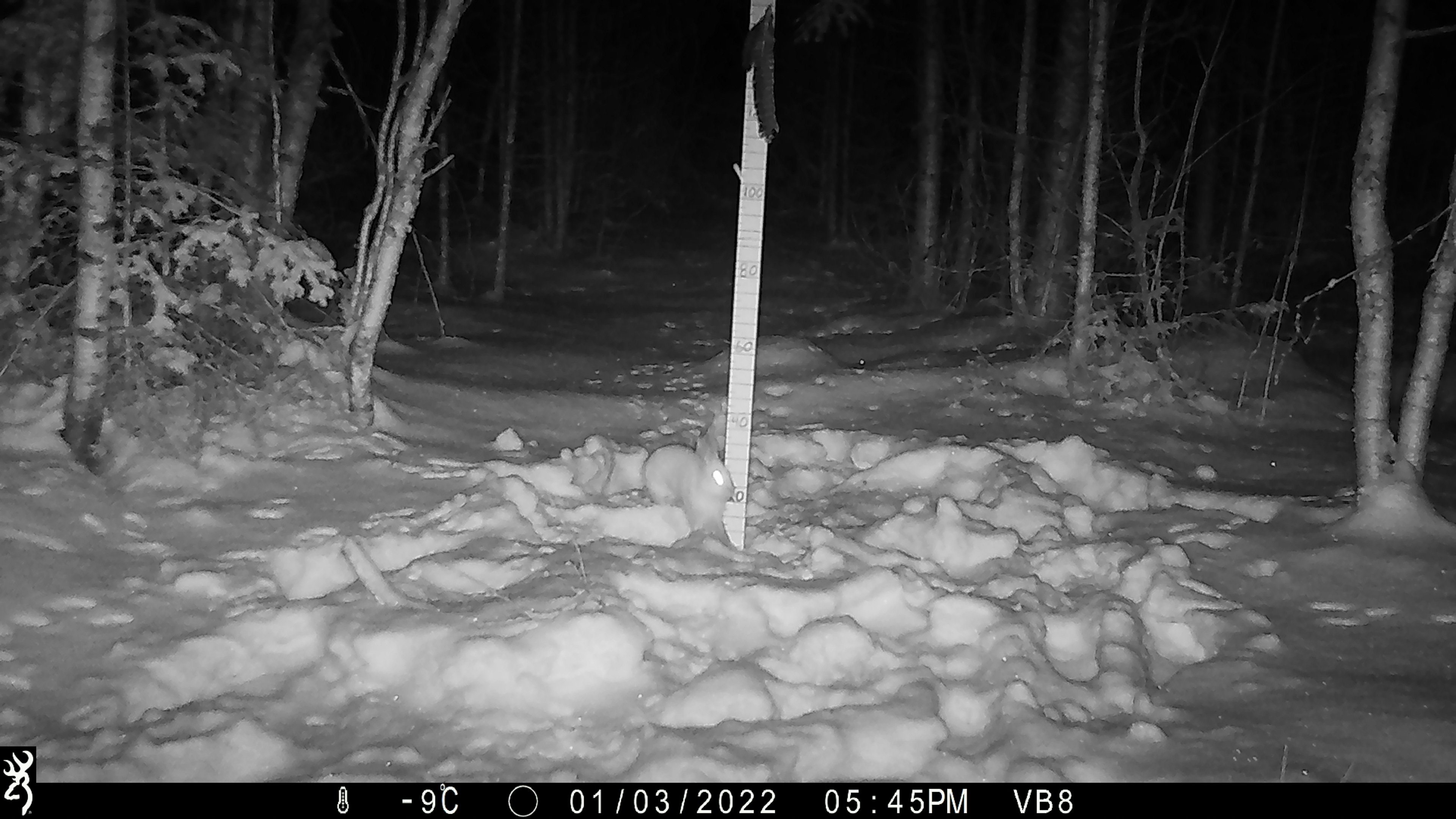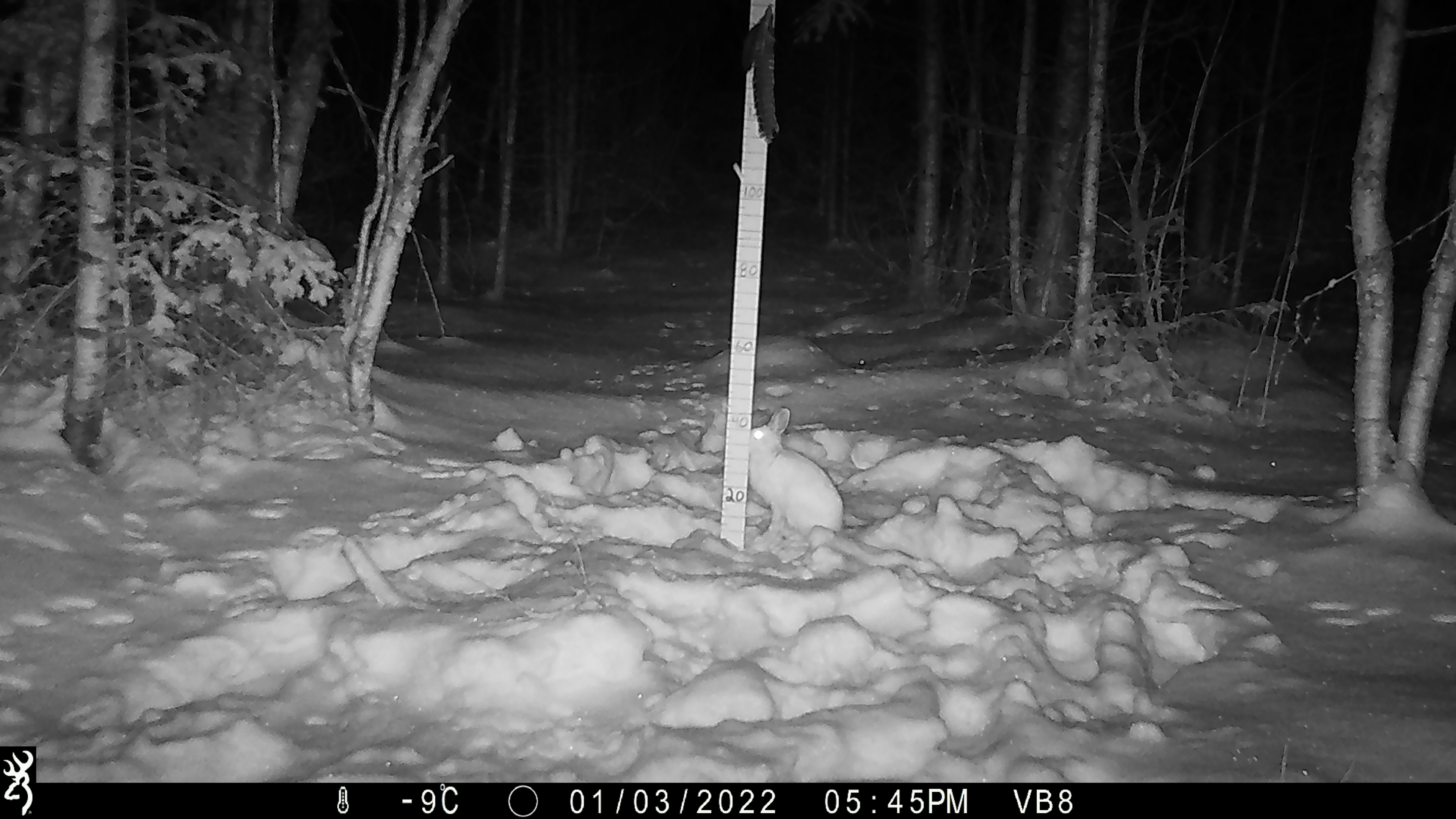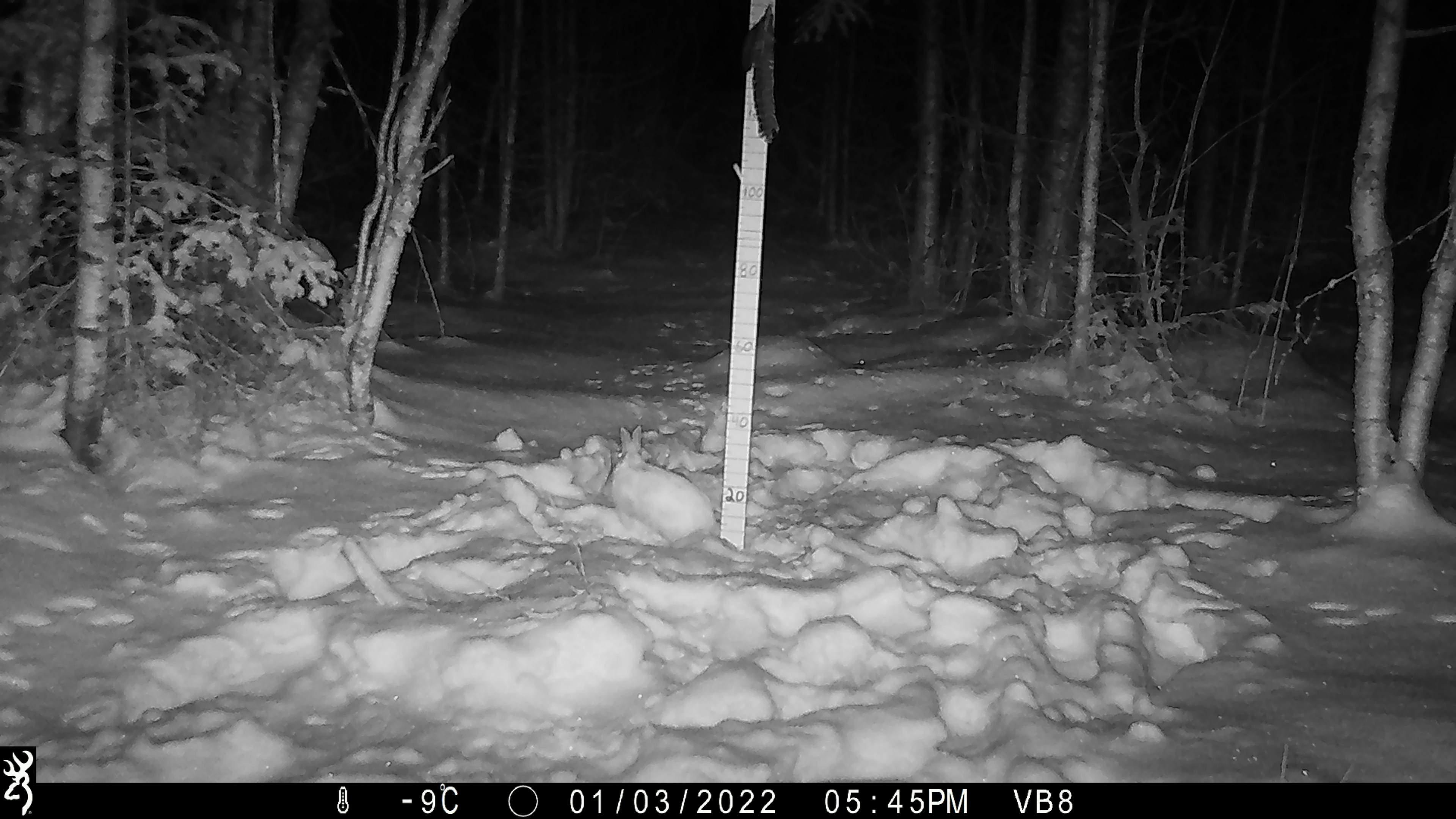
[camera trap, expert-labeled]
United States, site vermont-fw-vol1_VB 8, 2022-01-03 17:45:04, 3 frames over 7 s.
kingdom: Animalia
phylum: Chordata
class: Mammalia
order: Carnivora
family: Mustelidae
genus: Pekania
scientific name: Pekania pennanti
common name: fisher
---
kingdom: Animalia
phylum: Chordata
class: Mammalia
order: Lagomorpha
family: Leporidae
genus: Lepus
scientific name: Lepus americanus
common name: snowshoe hare